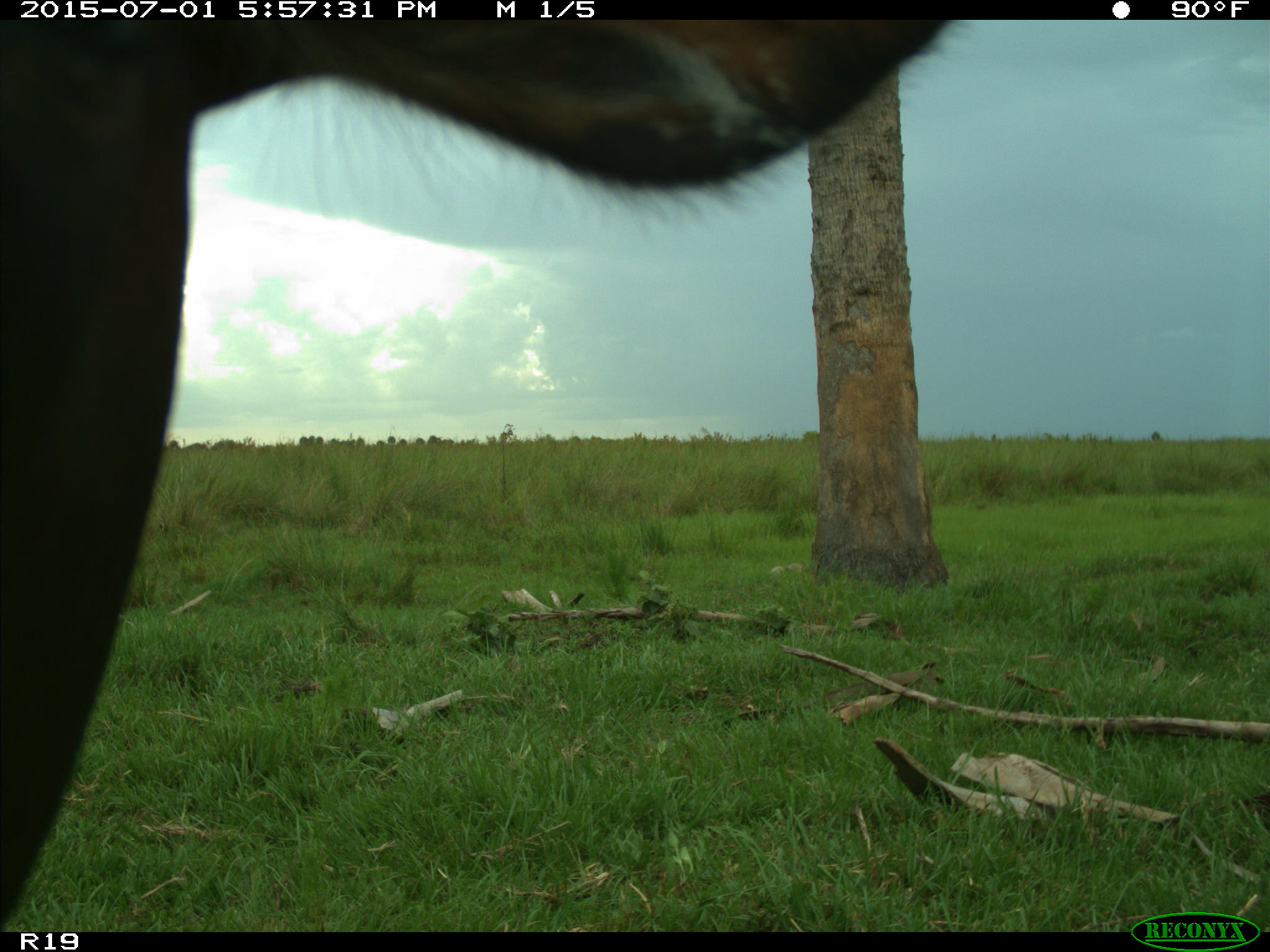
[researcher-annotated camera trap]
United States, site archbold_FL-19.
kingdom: Animalia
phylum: Chordata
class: Mammalia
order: Artiodactyla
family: Bovidae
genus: Bos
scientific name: Bos taurus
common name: domestic cow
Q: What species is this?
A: Bos taurus (domestic cow).